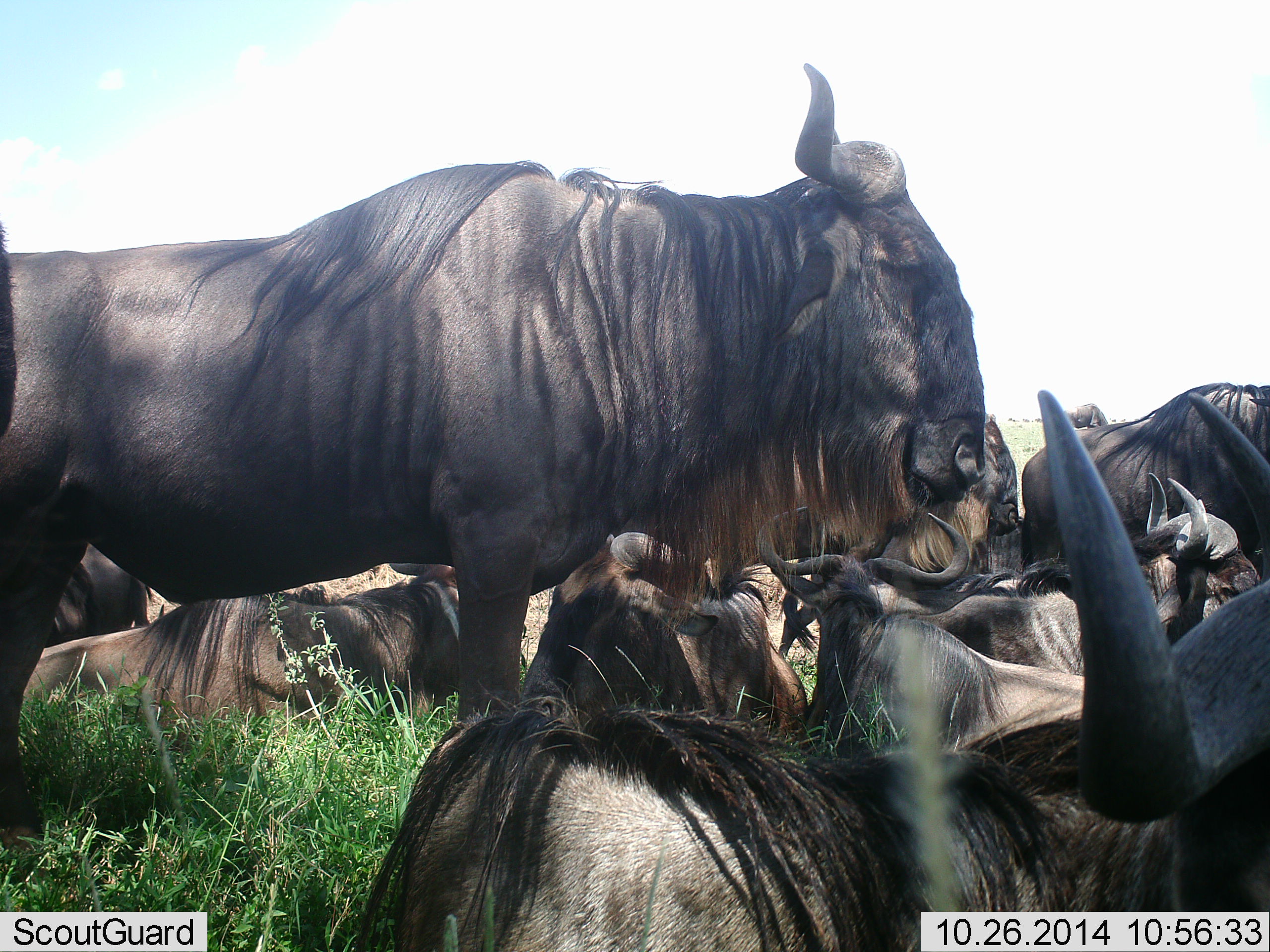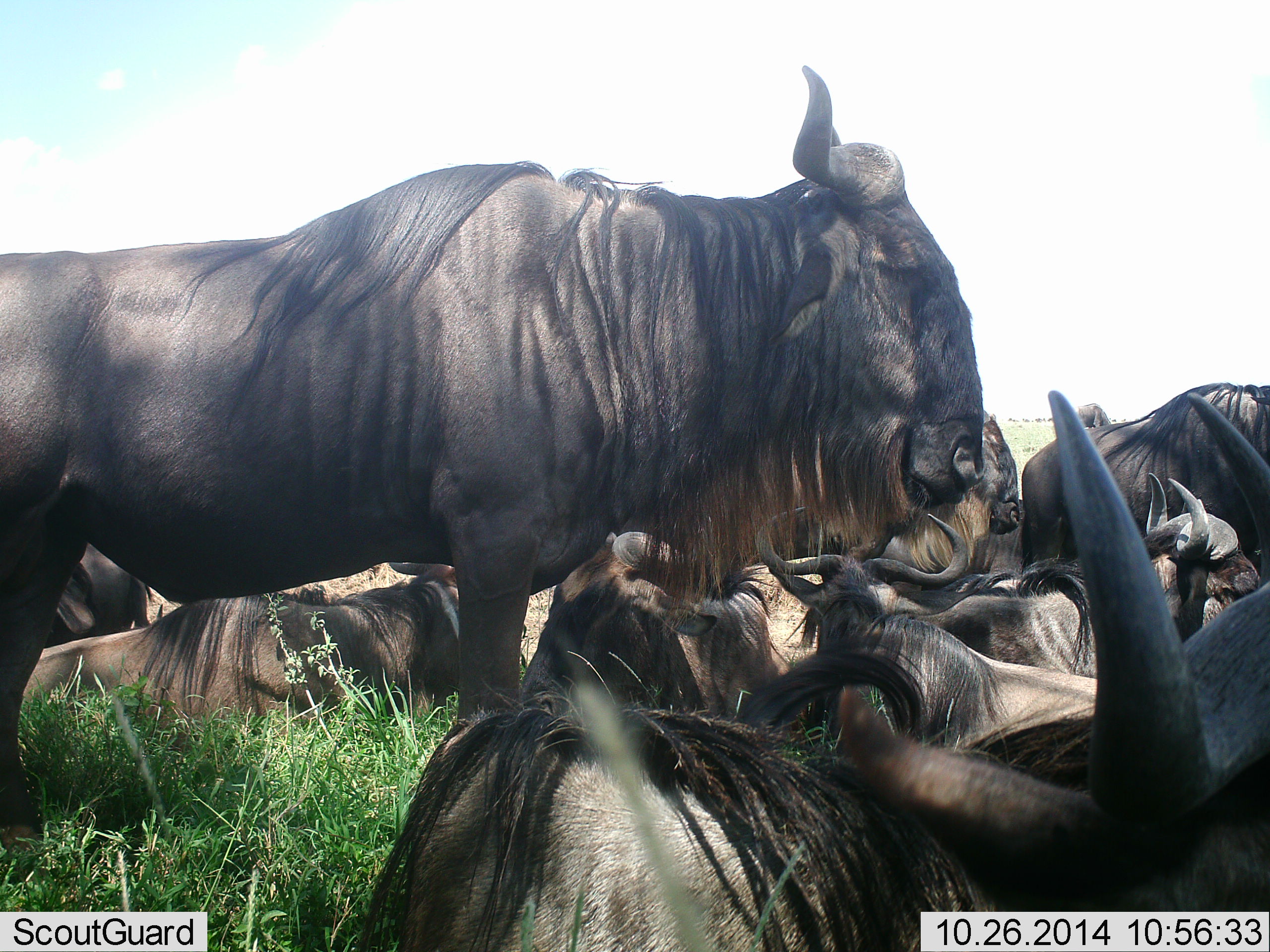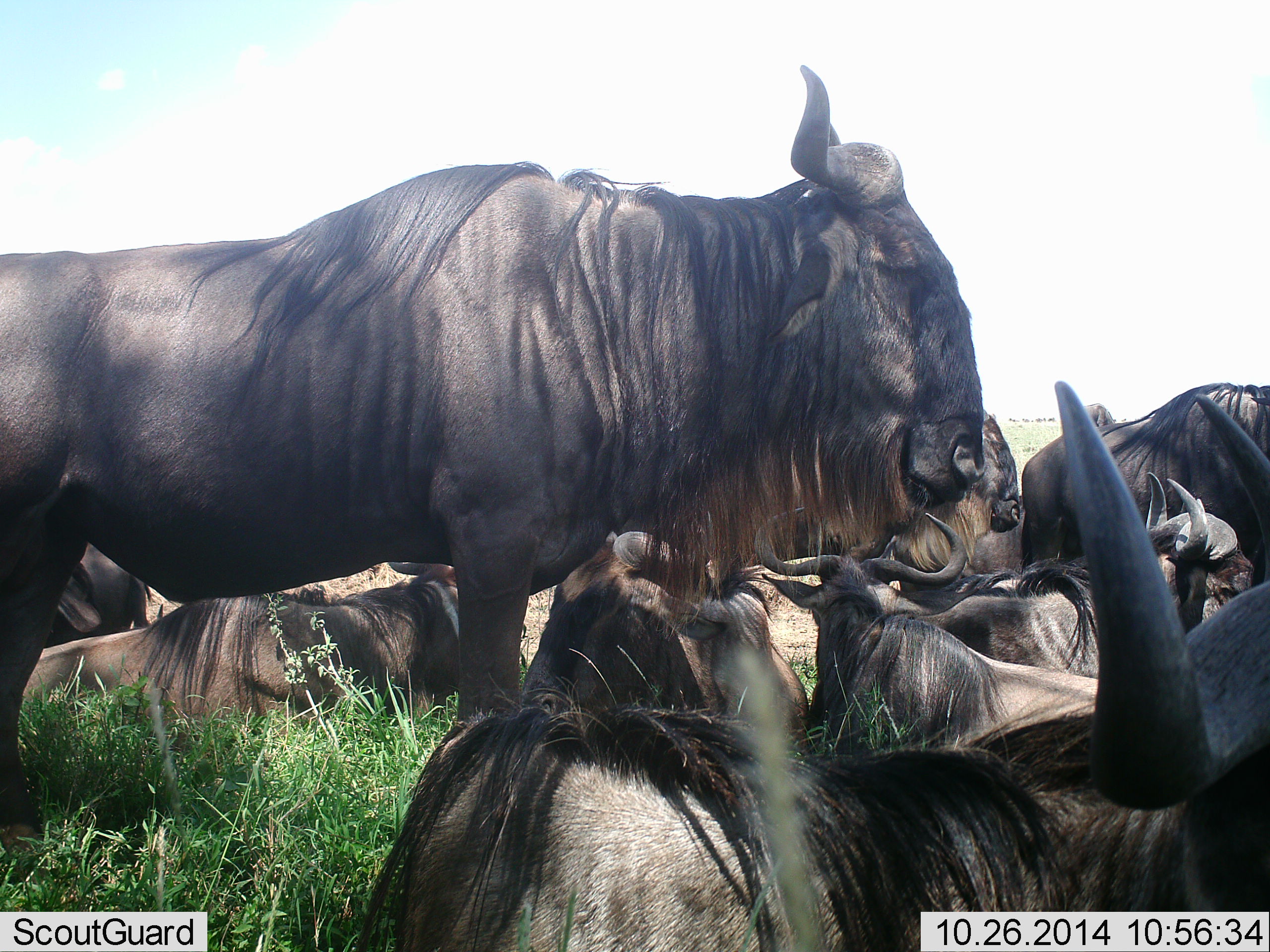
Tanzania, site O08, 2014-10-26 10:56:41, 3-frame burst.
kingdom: Animalia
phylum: Chordata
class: Mammalia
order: Artiodactyla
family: Bovidae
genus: Connochaetes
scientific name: Connochaetes taurinus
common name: blue wildebeest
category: wildebeest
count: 11-50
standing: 50%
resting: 100%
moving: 0%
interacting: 10%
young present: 10%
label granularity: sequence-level